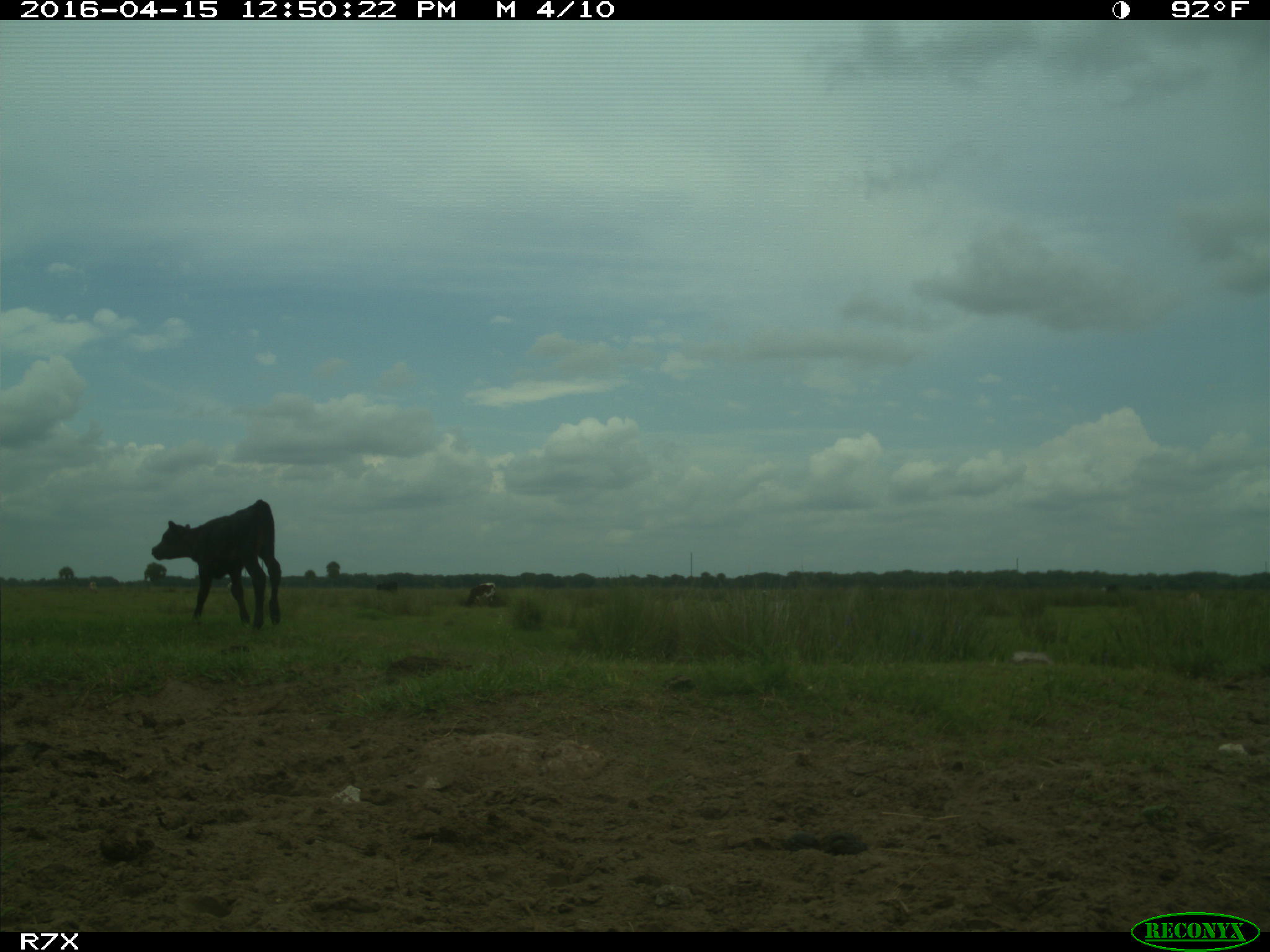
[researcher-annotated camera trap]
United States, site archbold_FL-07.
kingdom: Animalia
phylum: Chordata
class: Mammalia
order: Artiodactyla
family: Bovidae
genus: Bos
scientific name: Bos taurus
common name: domestic cow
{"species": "Bos taurus (domestic cow)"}